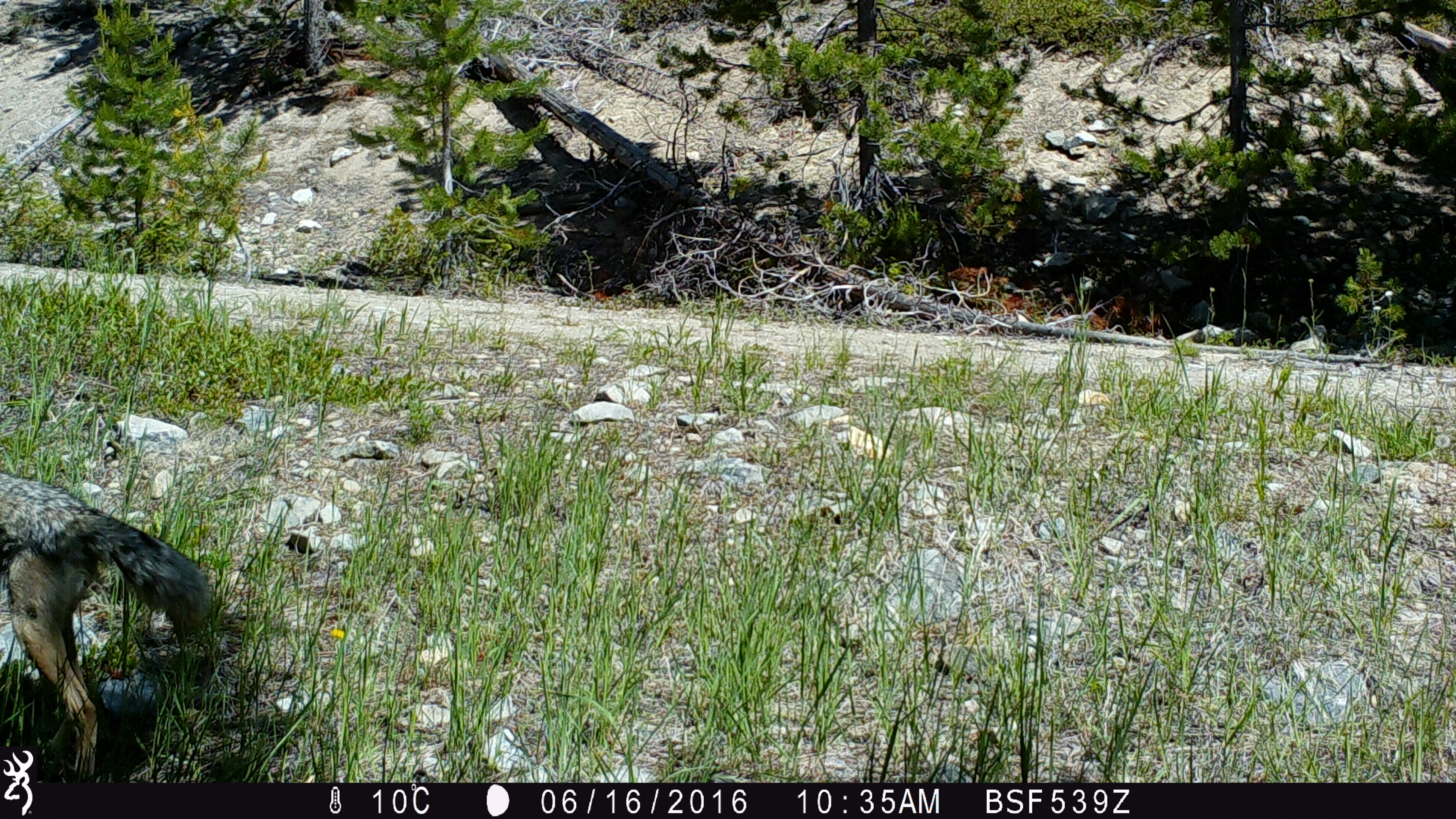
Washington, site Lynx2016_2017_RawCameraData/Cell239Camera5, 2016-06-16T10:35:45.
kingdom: Animalia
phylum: Chordata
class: Mammalia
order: Carnivora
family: Canidae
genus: Canis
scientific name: Canis latrans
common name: coyote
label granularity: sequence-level